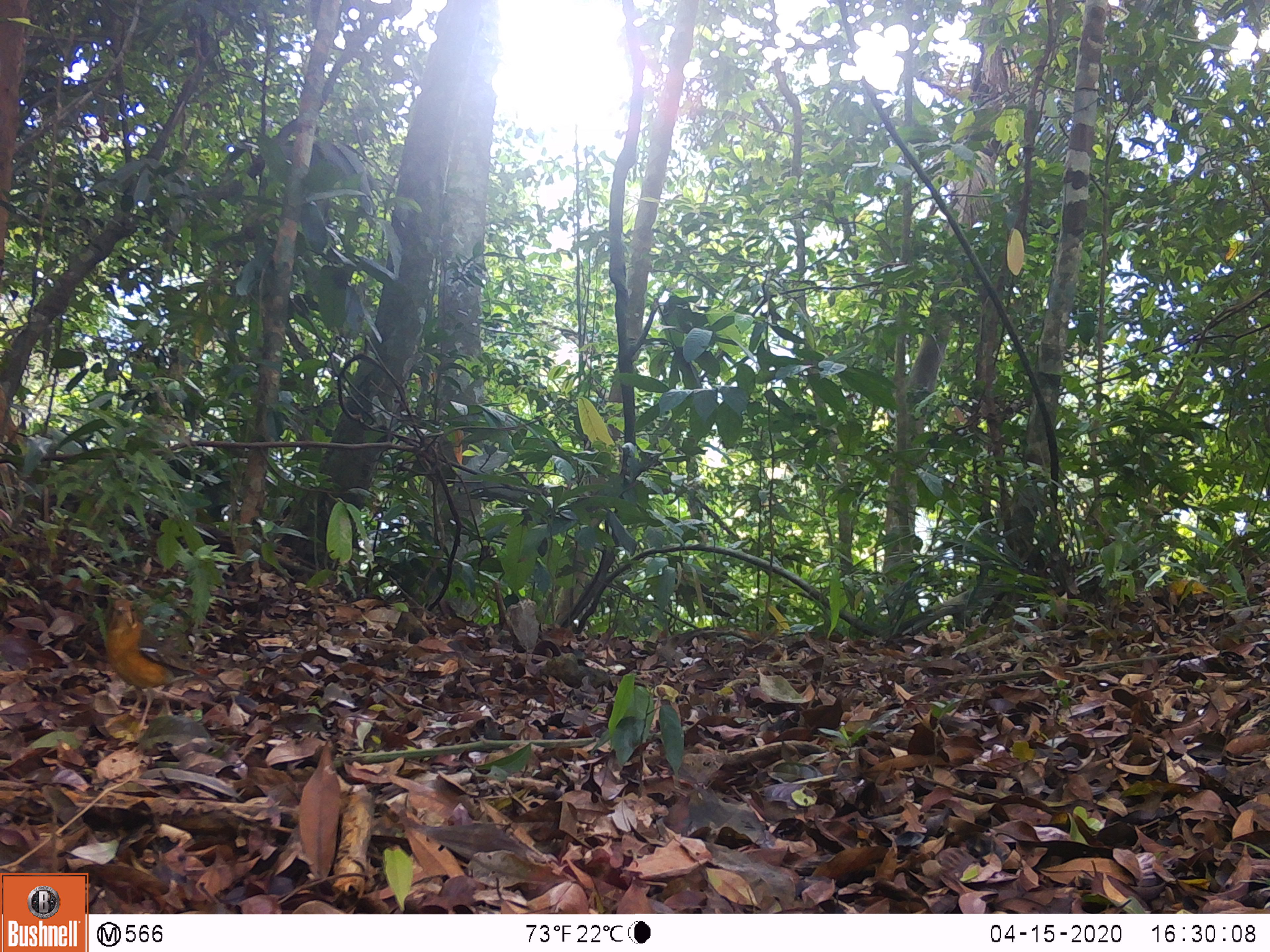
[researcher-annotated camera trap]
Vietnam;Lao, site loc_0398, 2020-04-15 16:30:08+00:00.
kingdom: Animalia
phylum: Chordata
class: Aves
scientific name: Aves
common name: bird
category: unidentified bird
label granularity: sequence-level